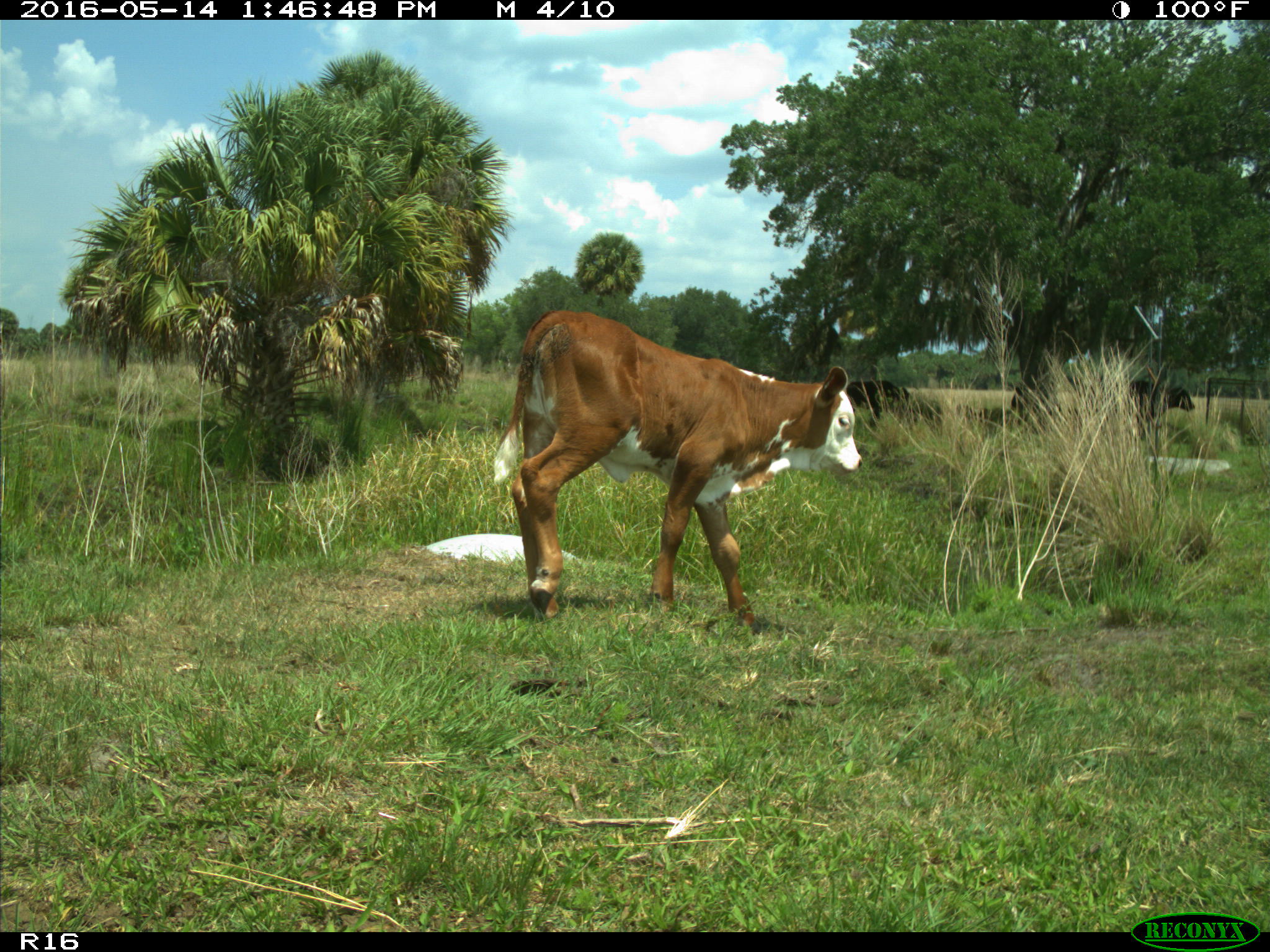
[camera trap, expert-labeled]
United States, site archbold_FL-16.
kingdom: Animalia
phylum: Chordata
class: Mammalia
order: Artiodactyla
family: Bovidae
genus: Bos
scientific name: Bos taurus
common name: domestic cow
Bos taurus (domestic cow).